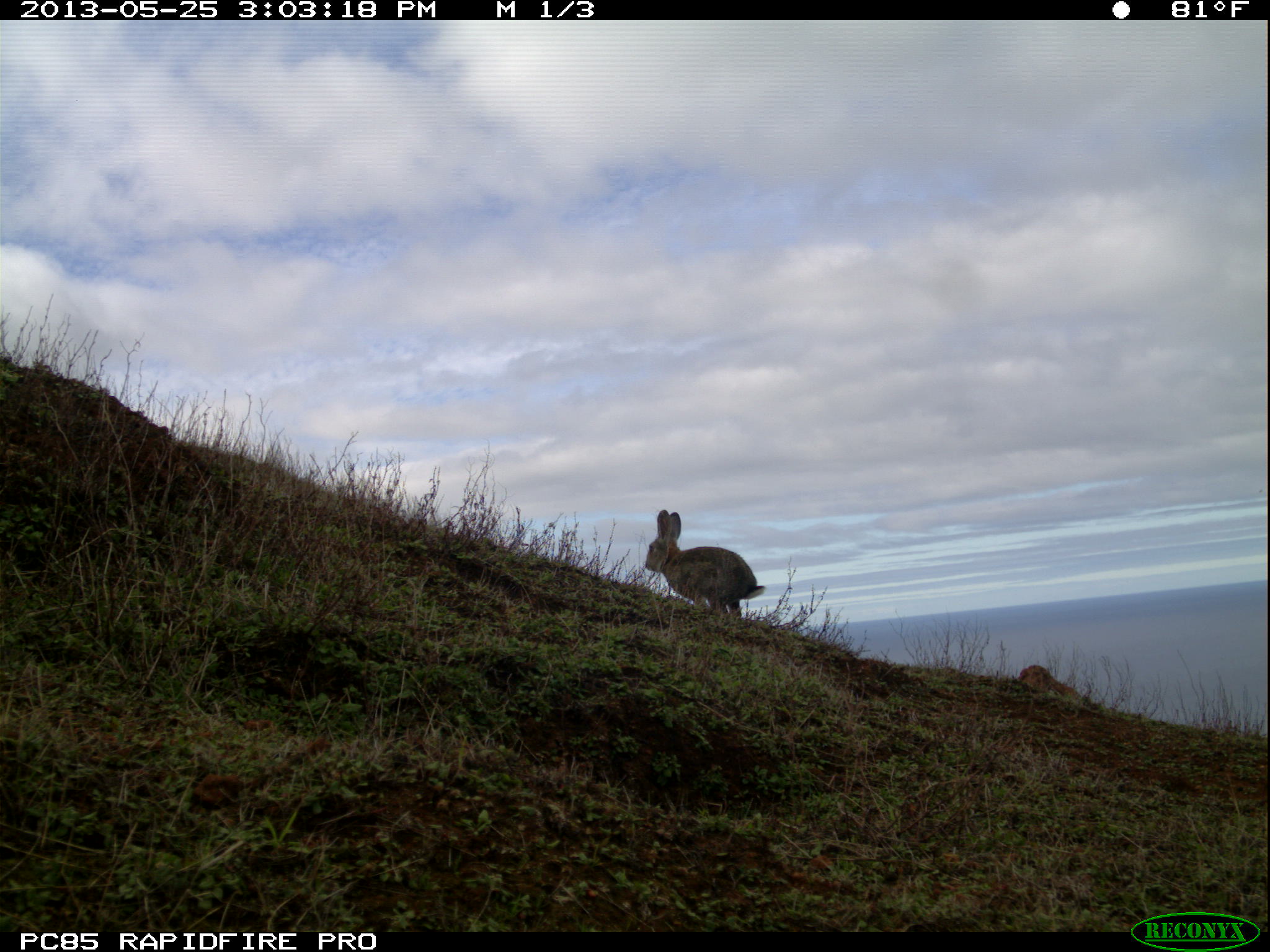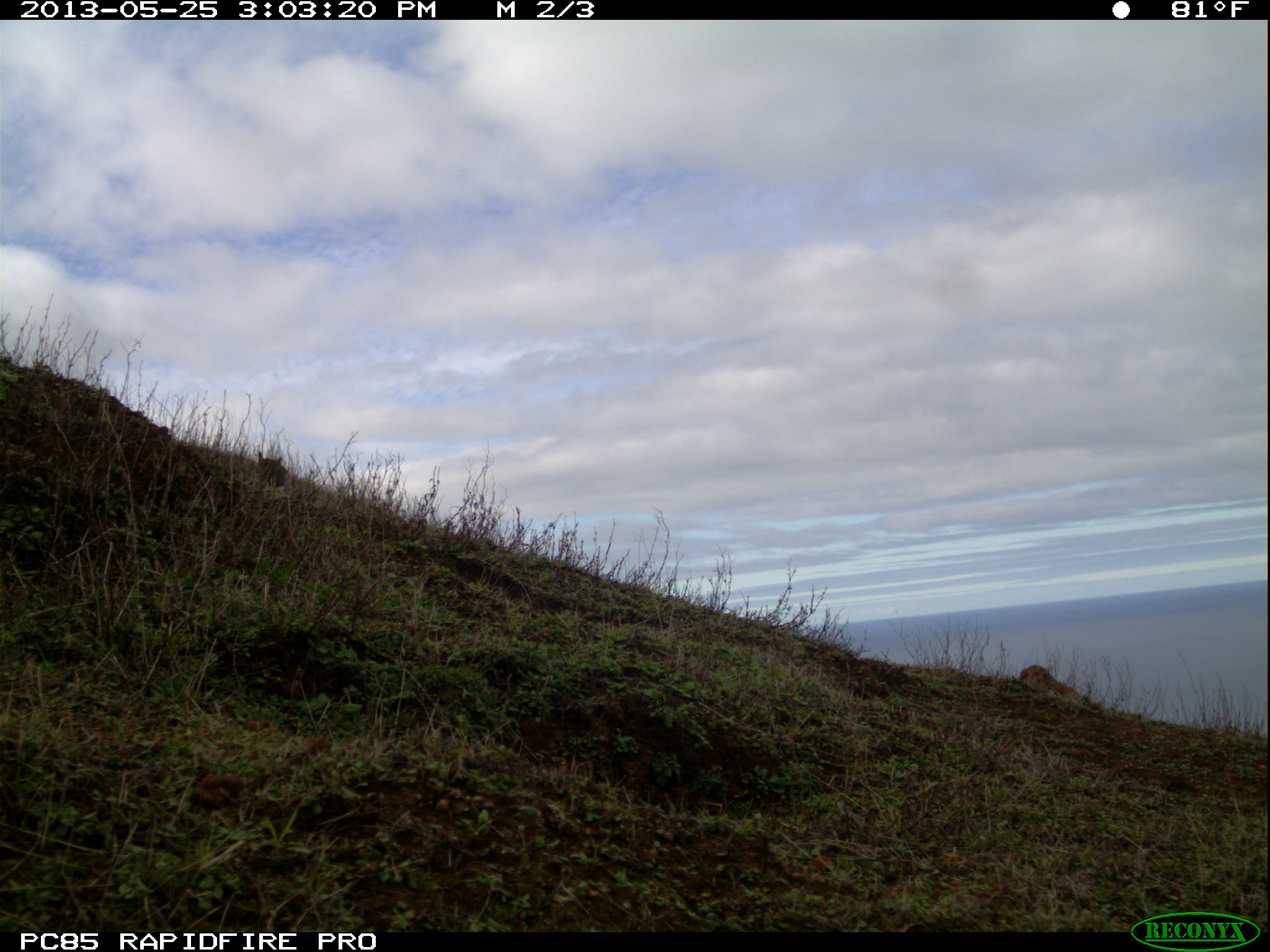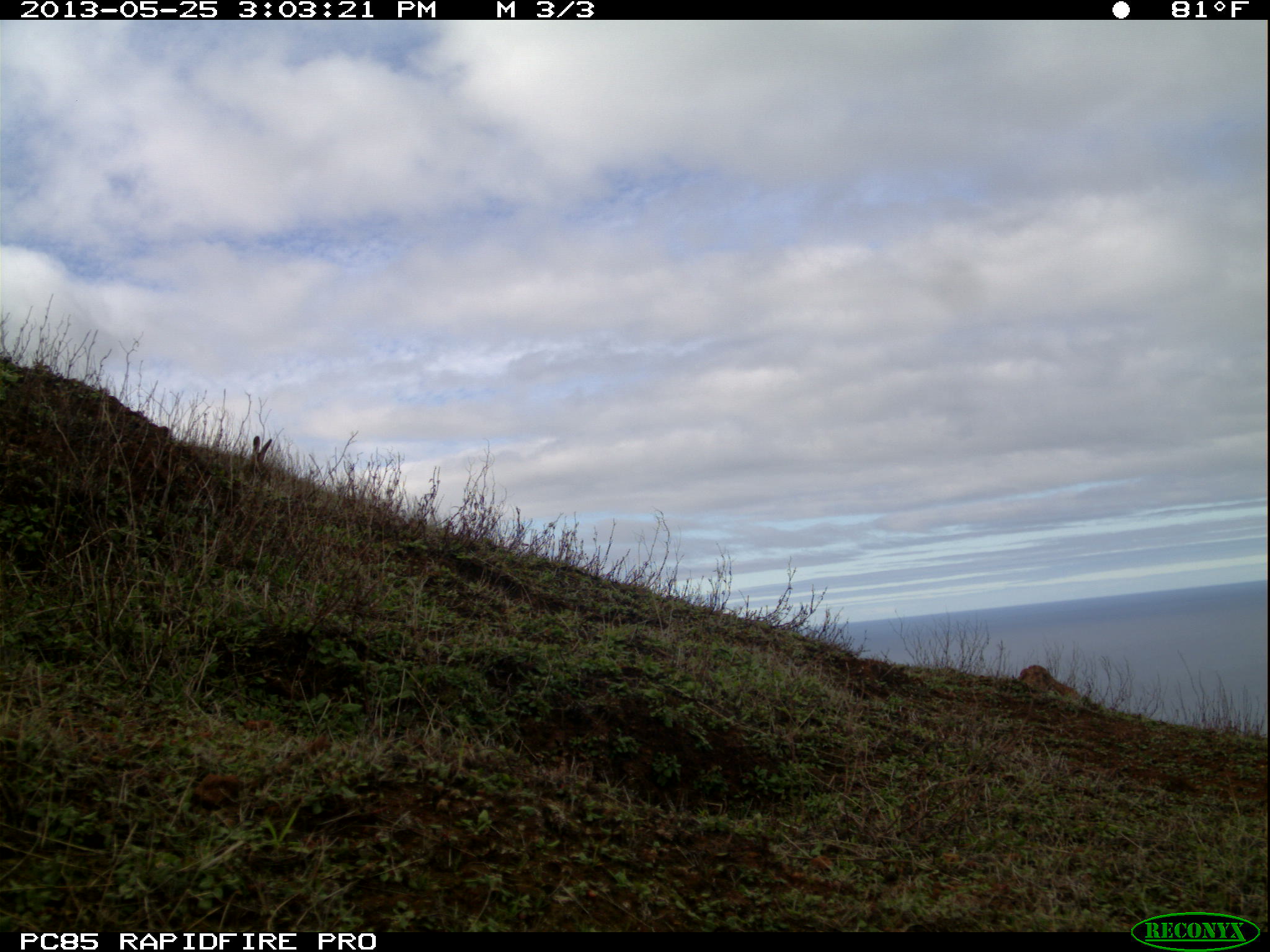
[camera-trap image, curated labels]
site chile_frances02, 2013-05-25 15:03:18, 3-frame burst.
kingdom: Animalia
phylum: Chordata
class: Mammalia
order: Lagomorpha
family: Leporidae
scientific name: Leporidae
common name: rabbits and hares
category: rabbit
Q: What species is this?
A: Rabbit (rabbits and hares) (Leporidae).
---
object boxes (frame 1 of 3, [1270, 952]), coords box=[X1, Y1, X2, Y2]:
rabbit: box=[641, 508, 761, 624]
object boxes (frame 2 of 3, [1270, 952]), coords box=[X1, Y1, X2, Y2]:
rabbit: box=[249, 439, 298, 495]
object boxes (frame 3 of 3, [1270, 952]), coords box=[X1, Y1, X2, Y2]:
rabbit: box=[239, 432, 275, 480]